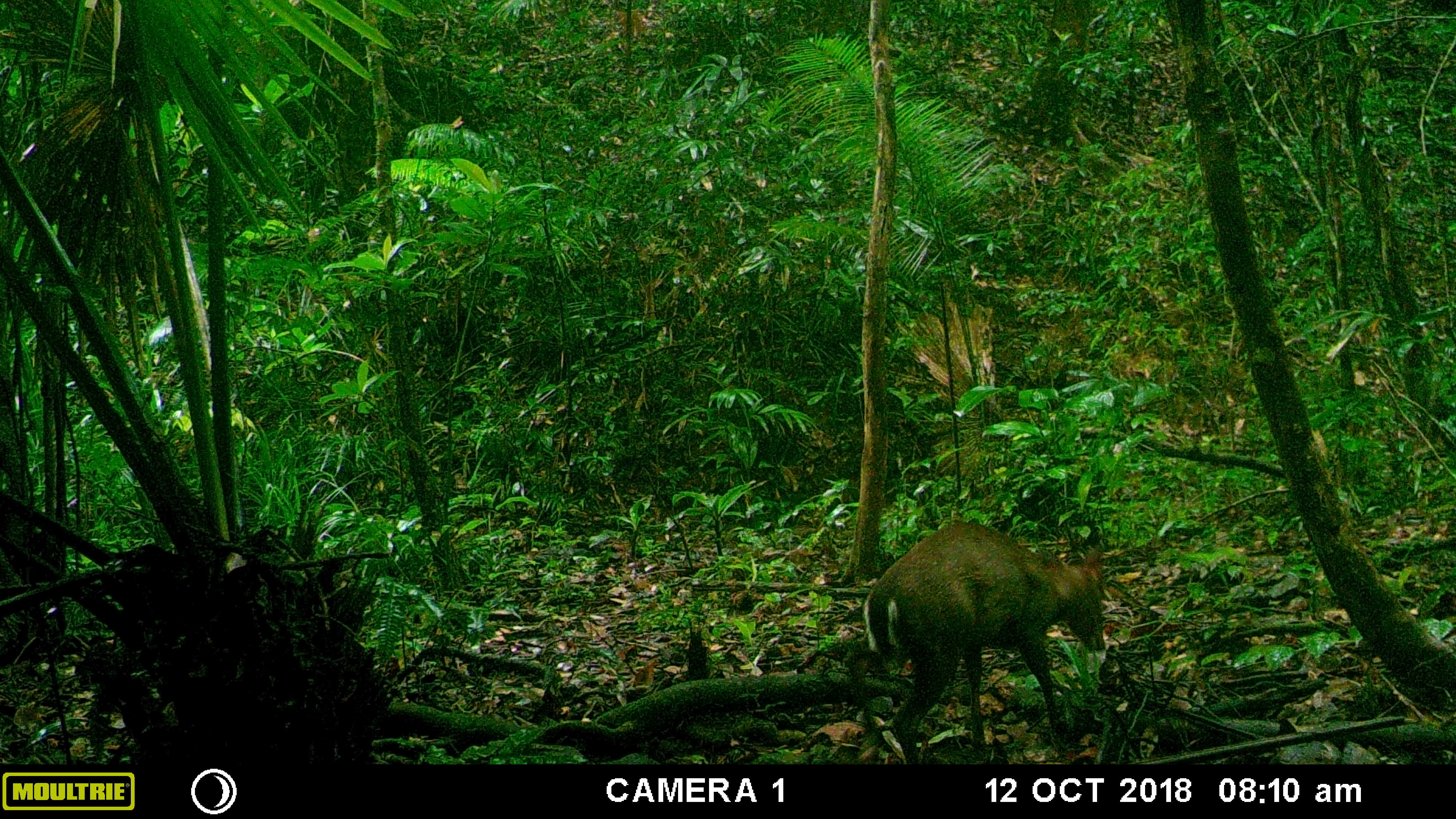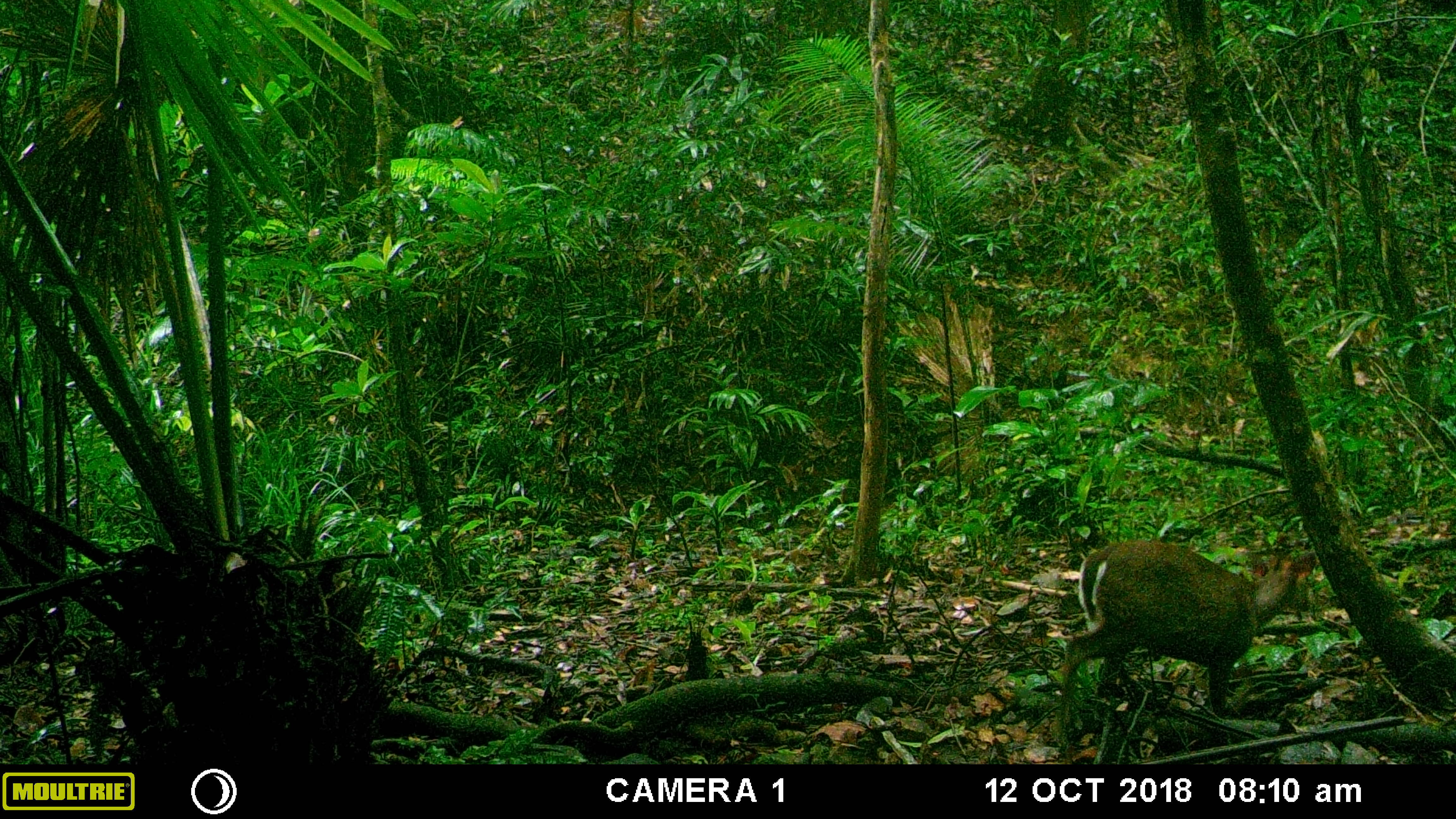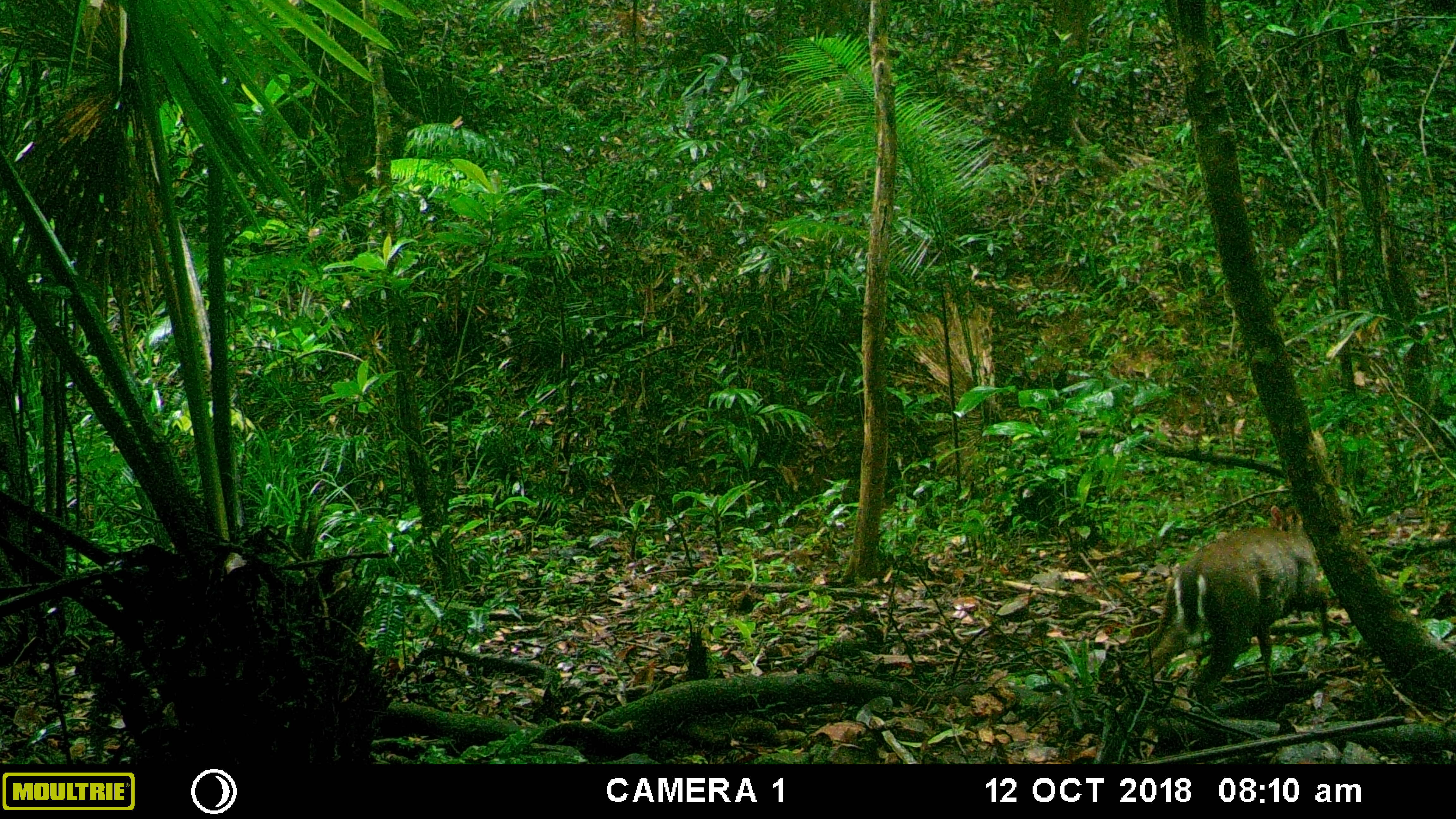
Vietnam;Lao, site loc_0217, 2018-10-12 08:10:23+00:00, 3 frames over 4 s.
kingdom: Animalia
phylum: Chordata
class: Mammalia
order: Artiodactyla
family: Cervidae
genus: Muntiacus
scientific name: Muntiacus rooseveltorum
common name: roosevelt's muntjac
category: roosevelts muntjac group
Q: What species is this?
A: Roosevelts muntjac group (roosevelt's muntjac) (Muntiacus rooseveltorum).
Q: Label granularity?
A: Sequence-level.